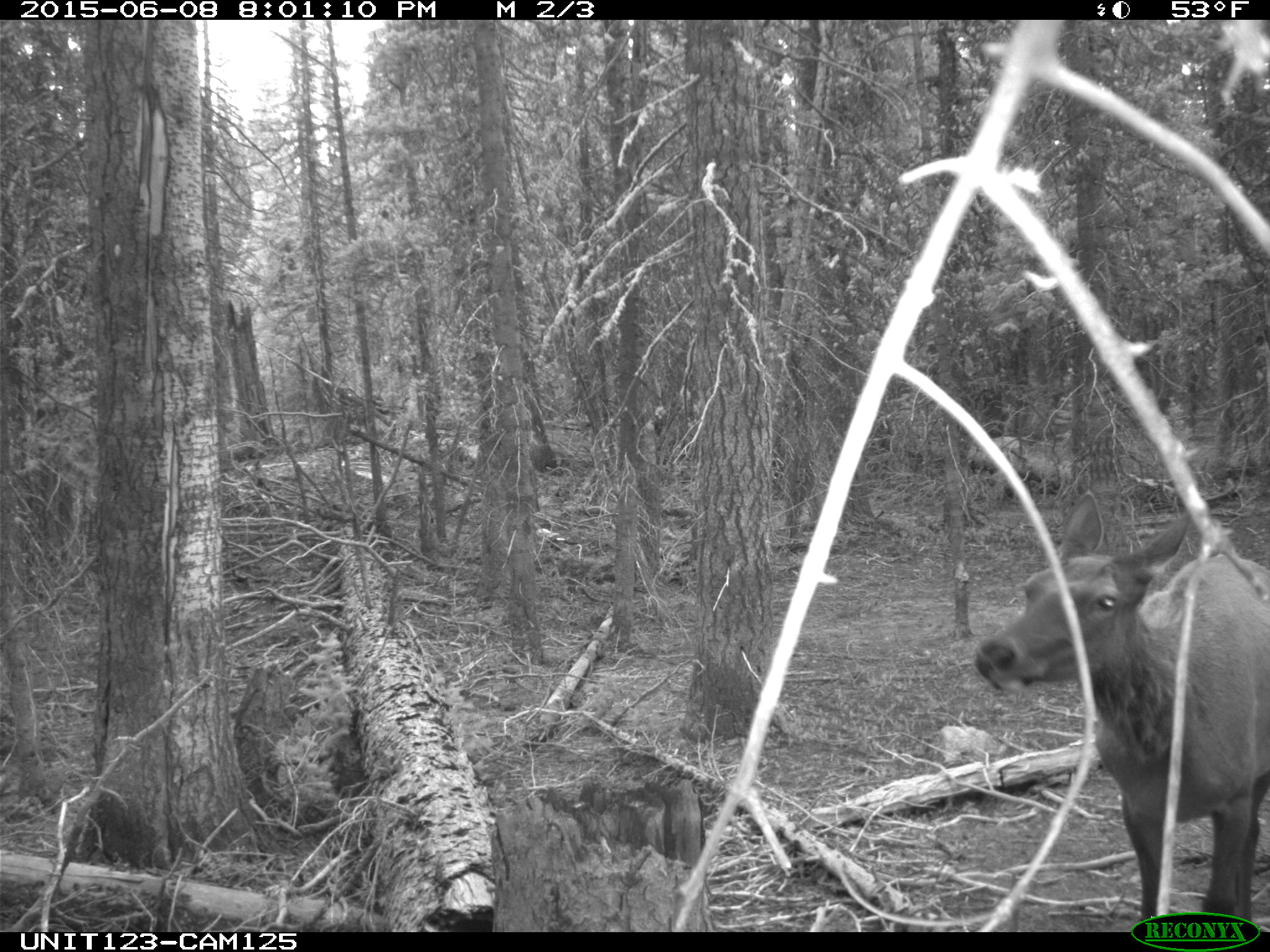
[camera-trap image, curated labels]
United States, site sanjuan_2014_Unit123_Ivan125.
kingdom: Animalia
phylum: Chordata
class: Mammalia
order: Artiodactyla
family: Cervidae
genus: Cervus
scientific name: Cervus elaphus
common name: red deer